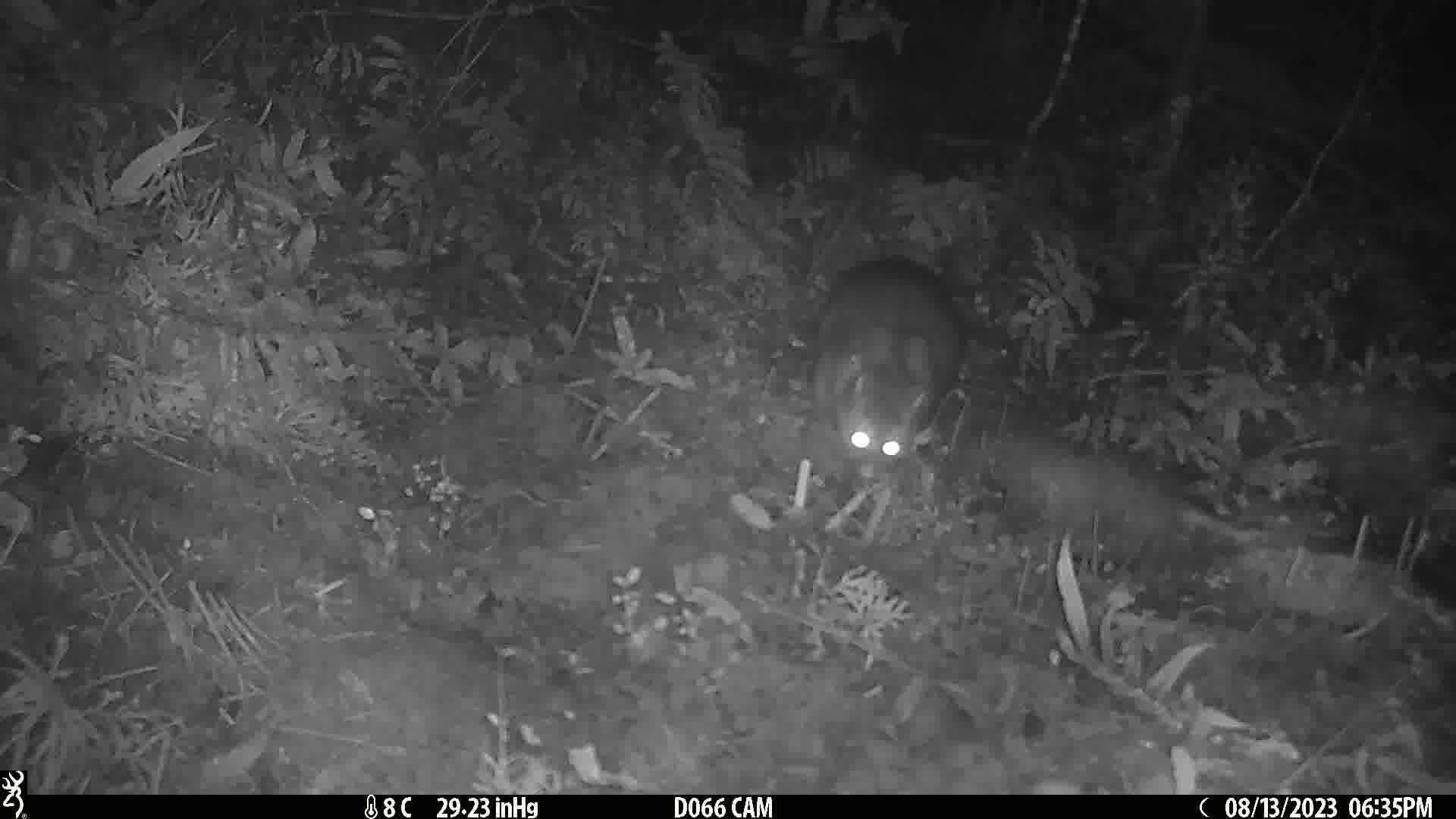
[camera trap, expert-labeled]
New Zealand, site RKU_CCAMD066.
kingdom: Animalia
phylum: Chordata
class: Mammalia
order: Diprotodontia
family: Phalangeridae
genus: Trichosurus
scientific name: Trichosurus vulpecula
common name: common brushtail possum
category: possum